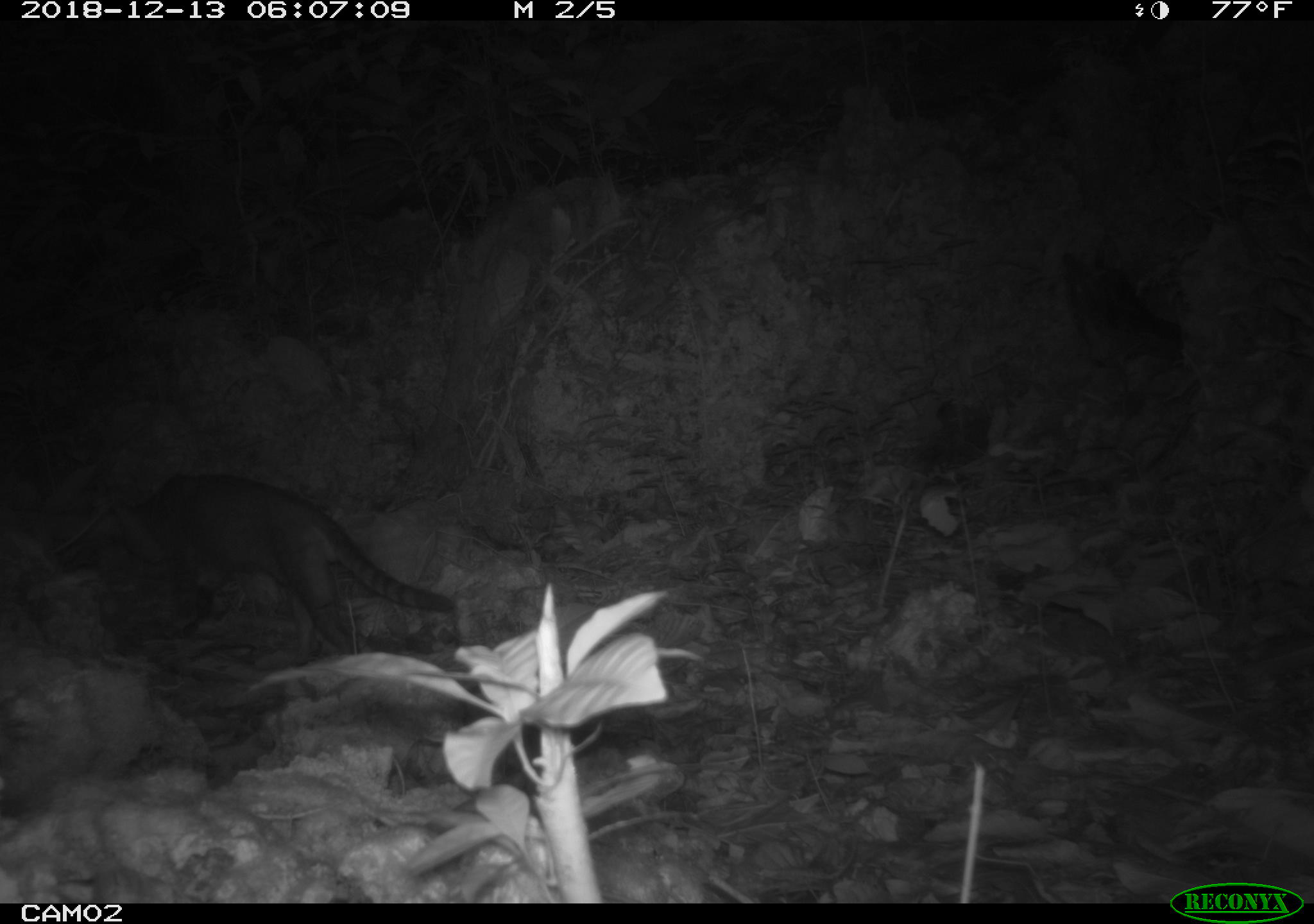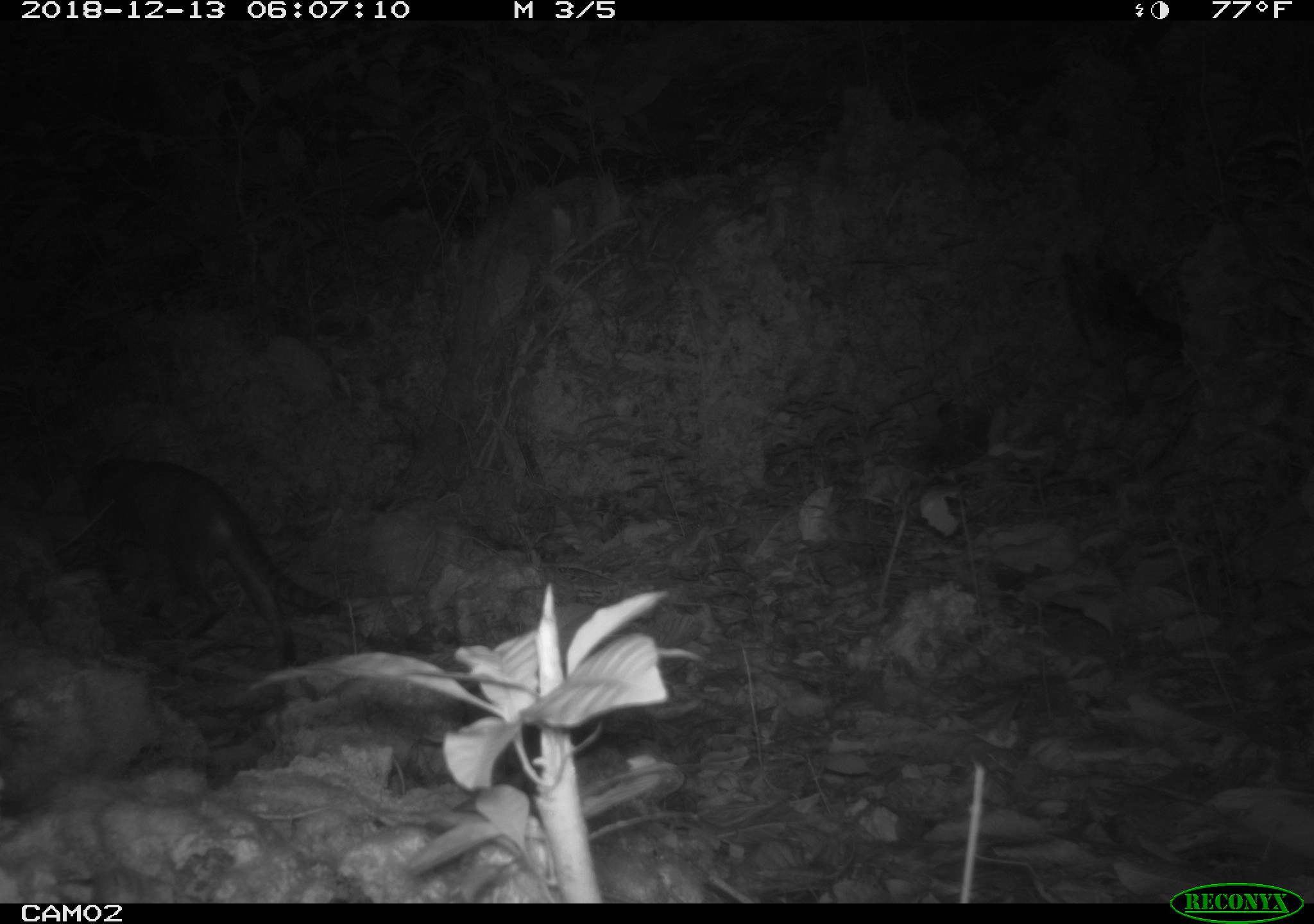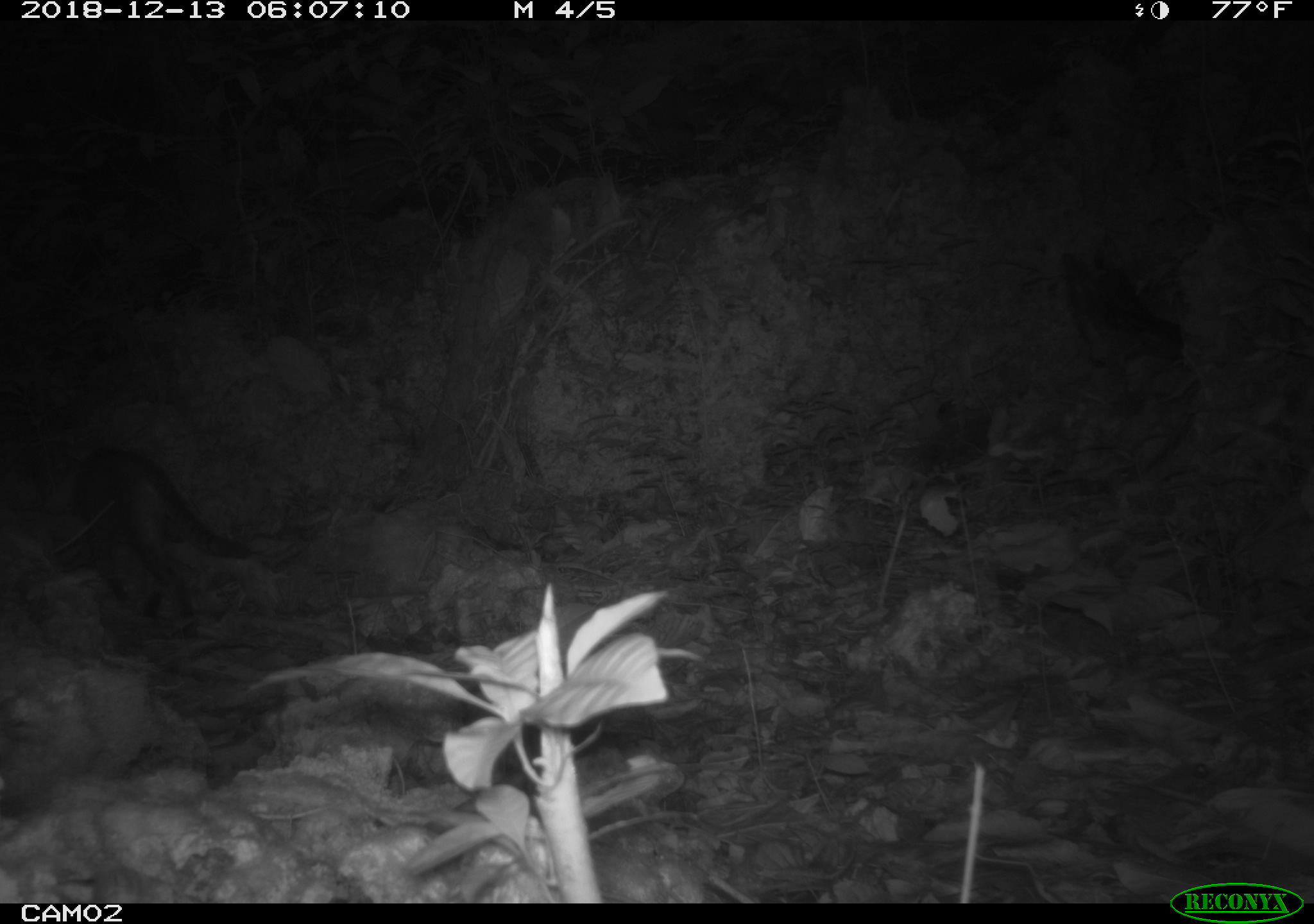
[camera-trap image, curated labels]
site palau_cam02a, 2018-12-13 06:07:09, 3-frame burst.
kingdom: Animalia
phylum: Chordata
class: Mammalia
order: Carnivora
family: Felidae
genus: Felis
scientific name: Felis catus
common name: cat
Cat (Felis catus).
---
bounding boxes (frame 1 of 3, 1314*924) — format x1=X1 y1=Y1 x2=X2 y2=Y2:
cat: x1=63 y1=472 x2=457 y2=666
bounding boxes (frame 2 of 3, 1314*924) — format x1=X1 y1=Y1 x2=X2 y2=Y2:
cat: x1=46 y1=457 x2=334 y2=667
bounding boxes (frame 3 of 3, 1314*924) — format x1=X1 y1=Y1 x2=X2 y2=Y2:
cat: x1=49 y1=447 x2=275 y2=629